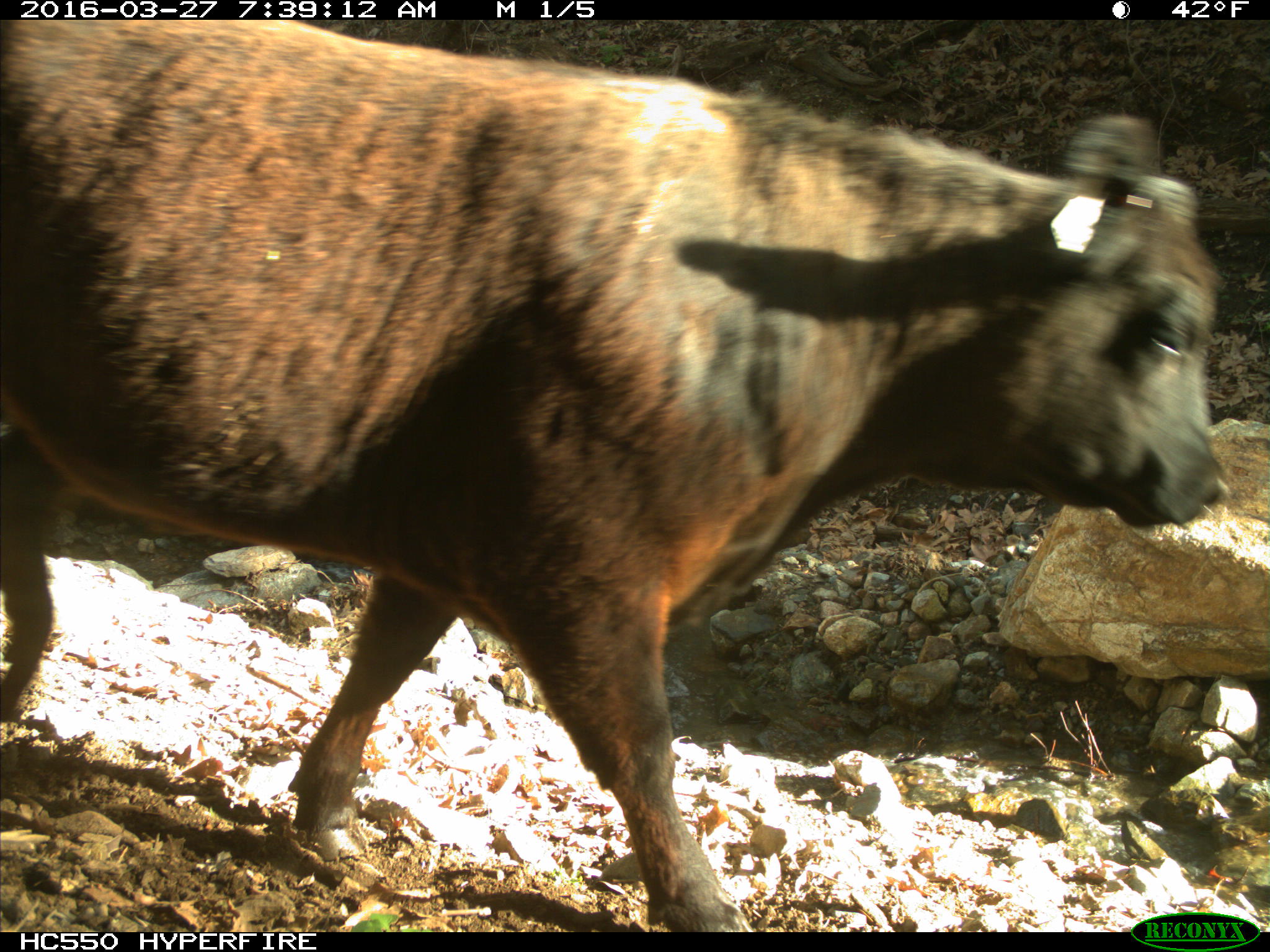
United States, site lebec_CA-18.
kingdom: Animalia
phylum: Chordata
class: Mammalia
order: Artiodactyla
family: Bovidae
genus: Bos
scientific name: Bos taurus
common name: domestic cow